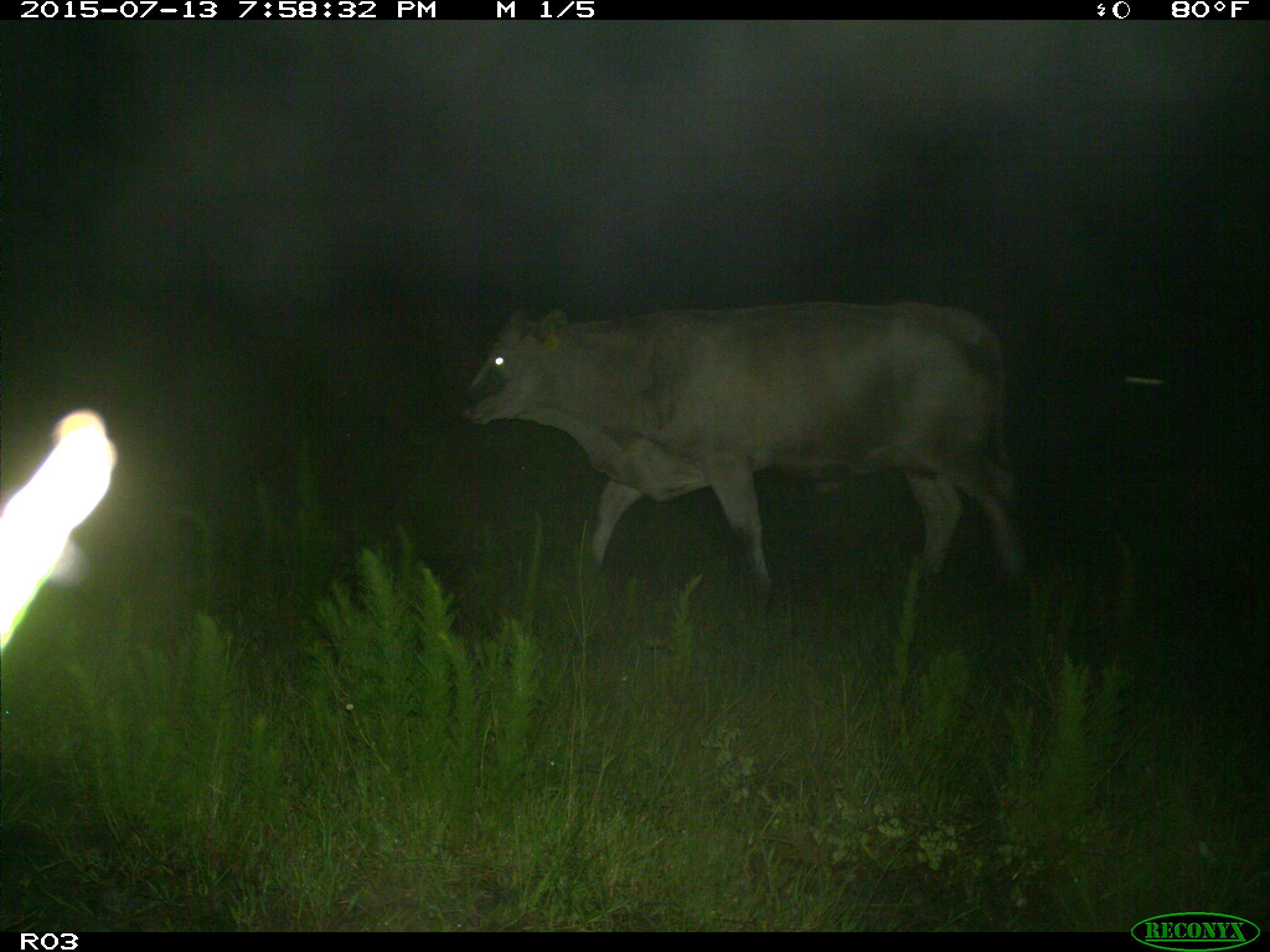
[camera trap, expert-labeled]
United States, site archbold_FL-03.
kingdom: Animalia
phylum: Chordata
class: Mammalia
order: Artiodactyla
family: Bovidae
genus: Bos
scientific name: Bos taurus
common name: domestic cow